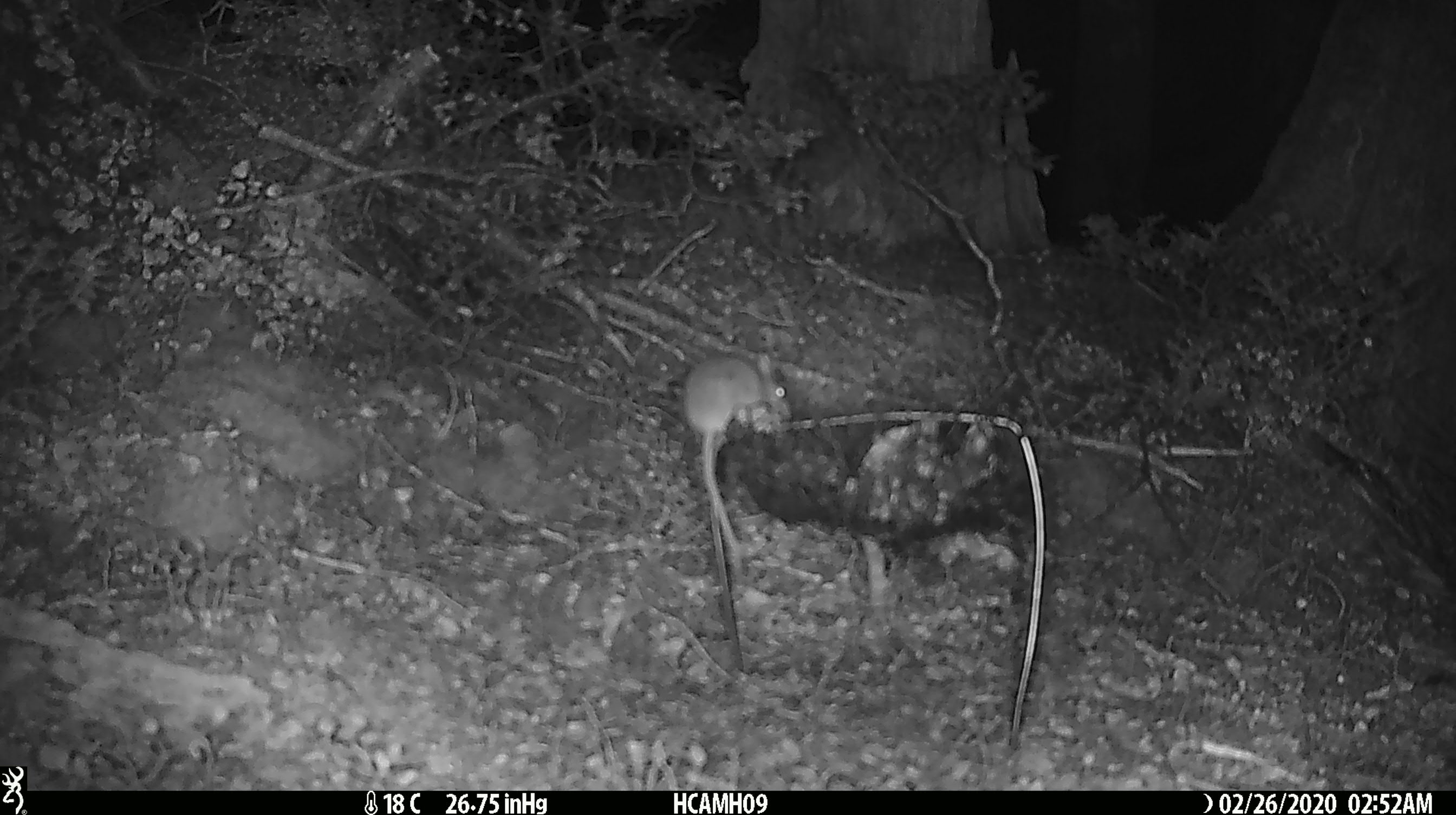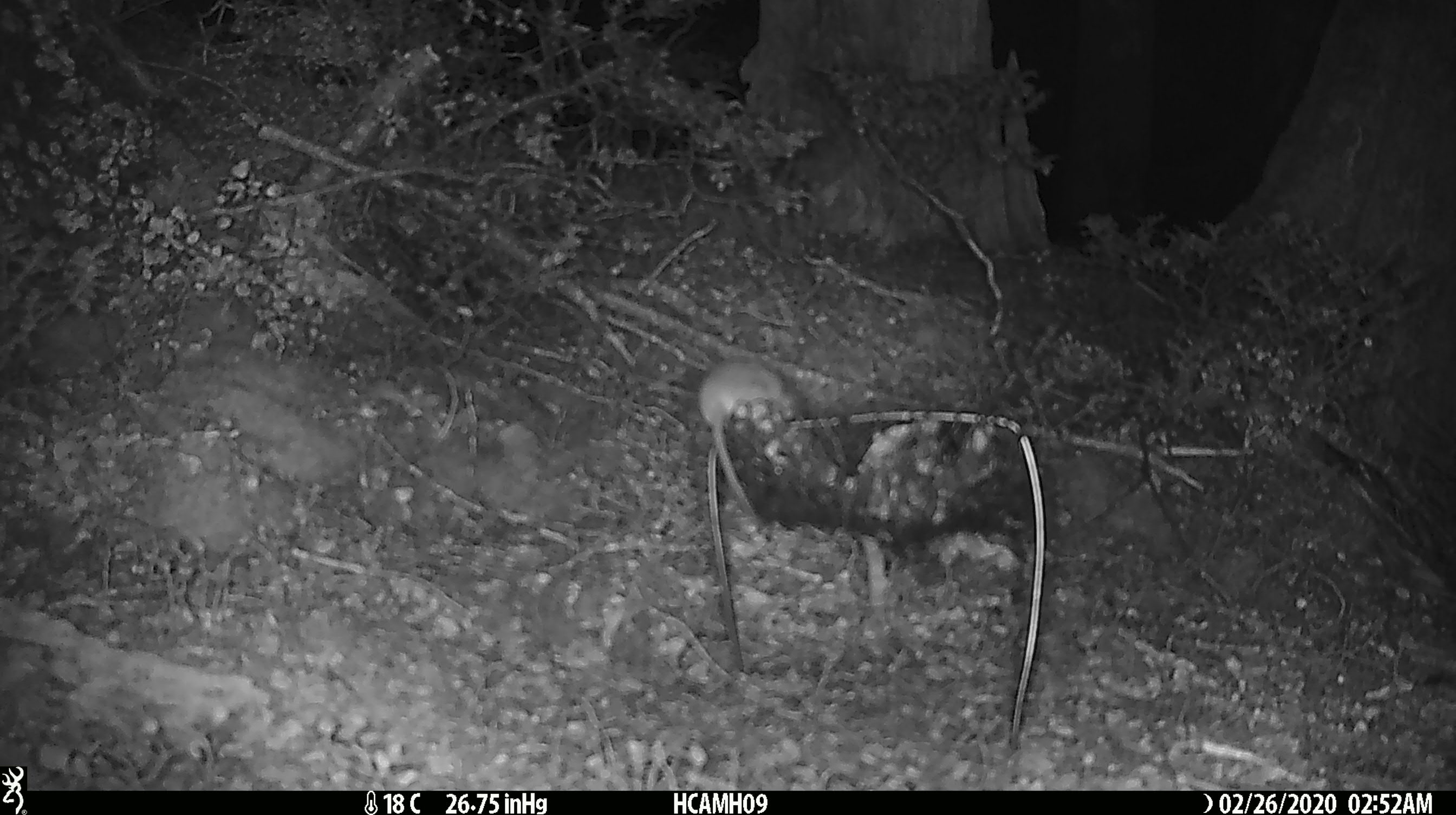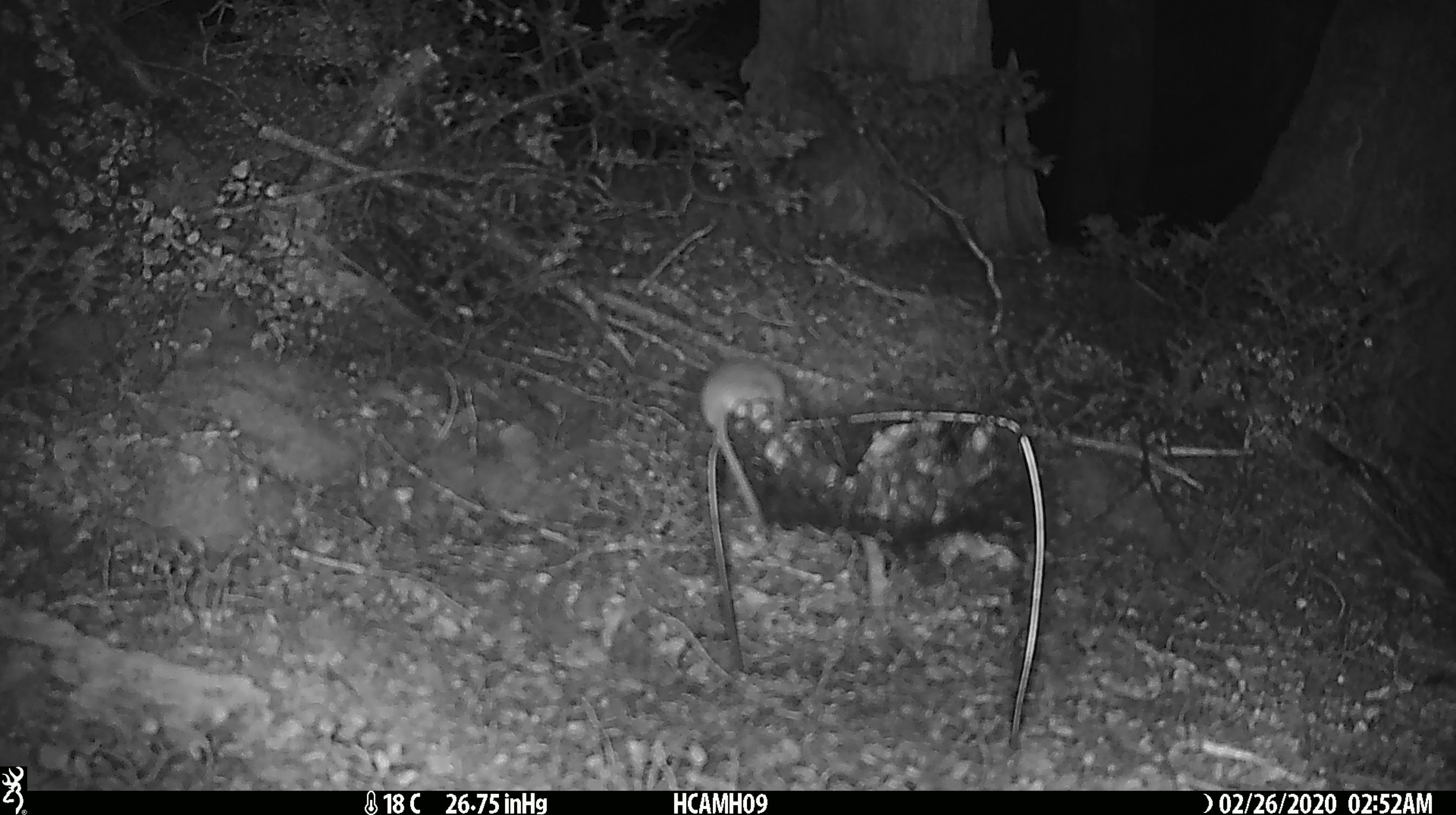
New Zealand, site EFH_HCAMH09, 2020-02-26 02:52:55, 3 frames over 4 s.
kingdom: Animalia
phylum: Chordata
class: Mammalia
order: Rodentia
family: Muridae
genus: Mus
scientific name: Mus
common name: mouse